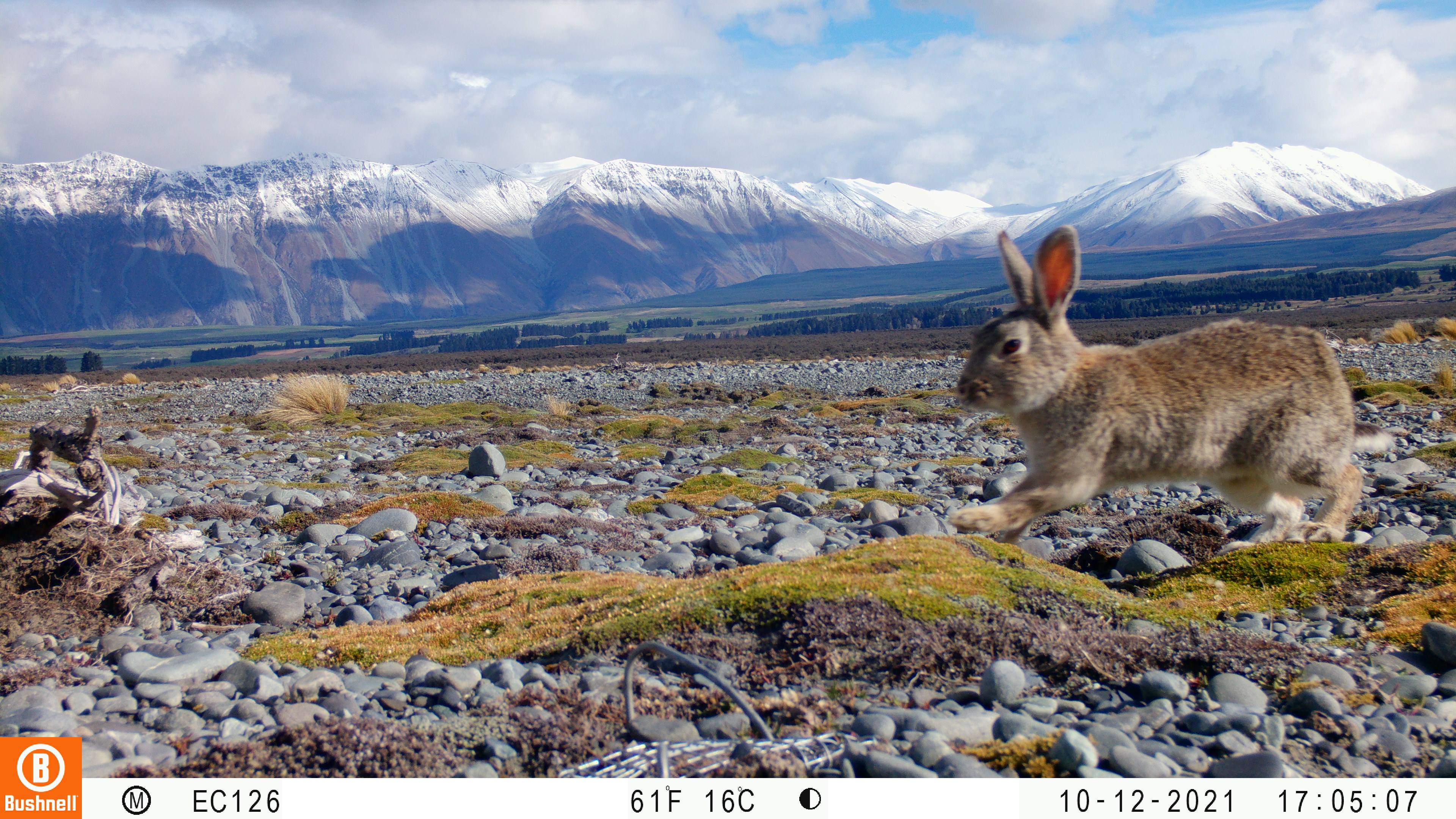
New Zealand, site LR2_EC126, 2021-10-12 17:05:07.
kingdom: Animalia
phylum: Chordata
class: Mammalia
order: Lagomorpha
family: Leporidae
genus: Oryctolagus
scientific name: Oryctolagus cuniculus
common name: european rabbit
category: rabbit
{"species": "rabbit (european rabbit) (Oryctolagus cuniculus)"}